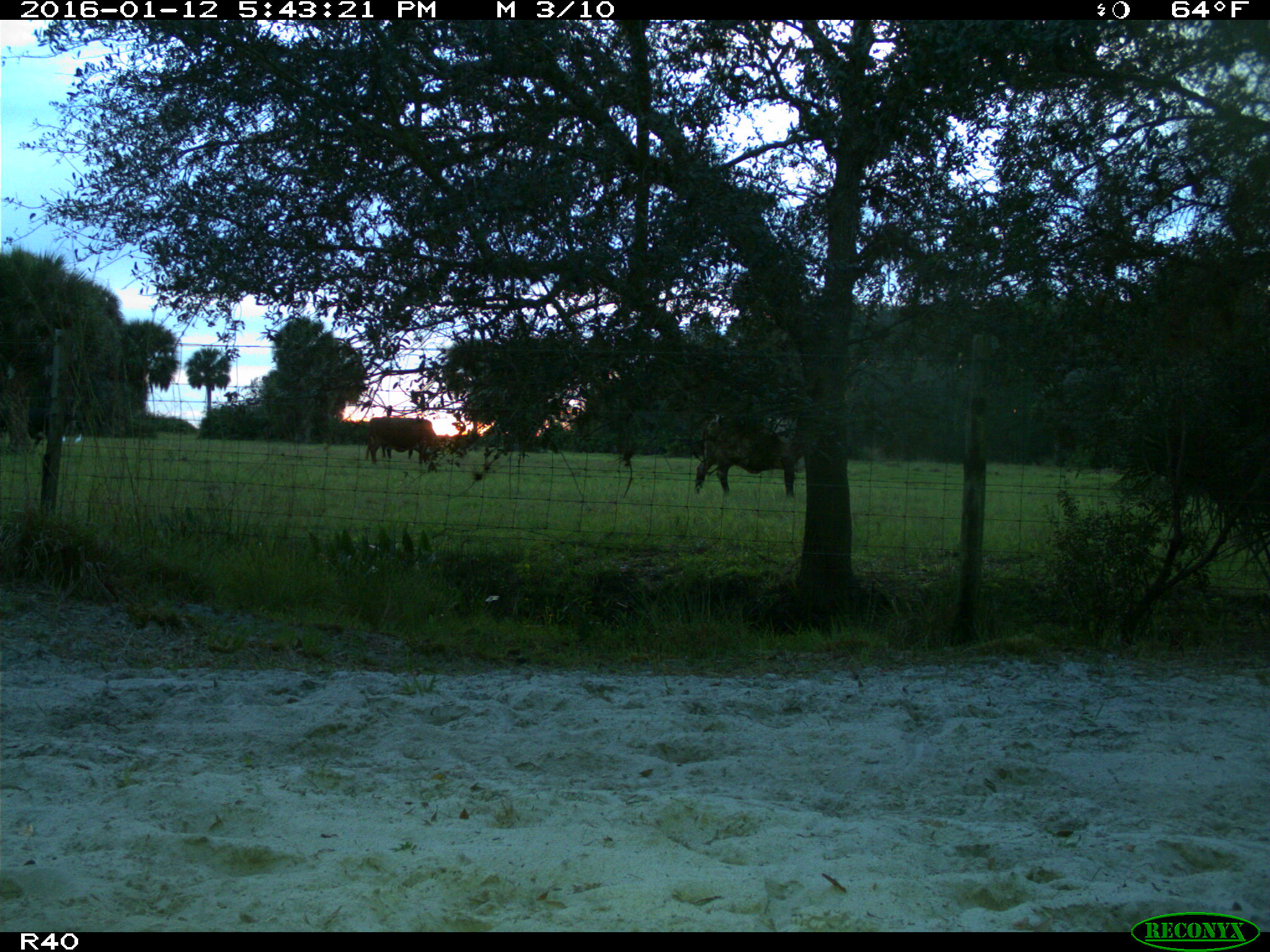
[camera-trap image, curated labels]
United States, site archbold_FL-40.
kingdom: Animalia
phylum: Chordata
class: Mammalia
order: Artiodactyla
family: Bovidae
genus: Bos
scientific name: Bos taurus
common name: domestic cow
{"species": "Bos taurus (domestic cow)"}